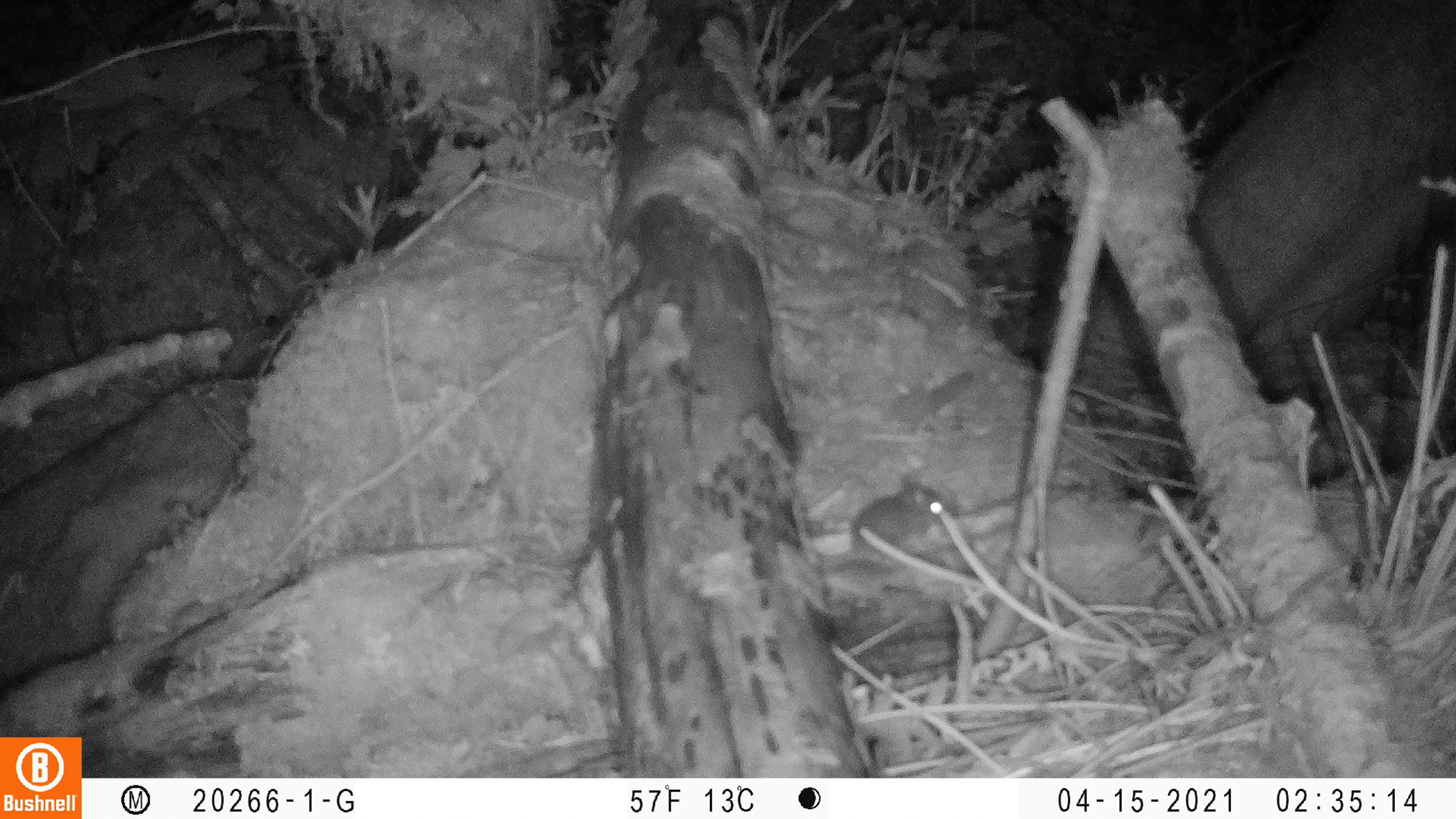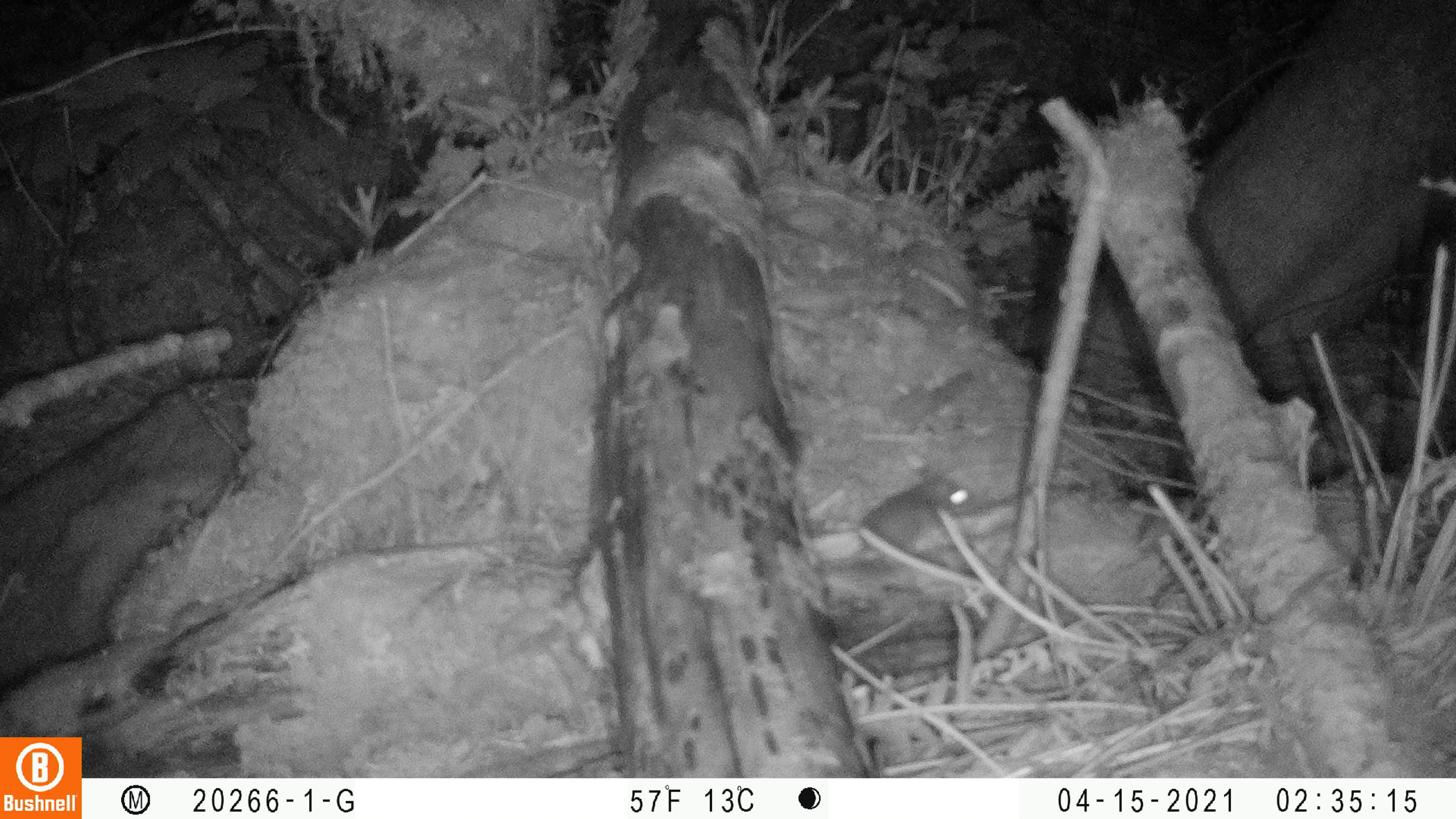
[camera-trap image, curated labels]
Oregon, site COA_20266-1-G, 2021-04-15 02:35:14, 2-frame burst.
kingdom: Animalia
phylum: Chordata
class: Mammalia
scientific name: Mammalia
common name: small mammal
Small mammal (Mammalia).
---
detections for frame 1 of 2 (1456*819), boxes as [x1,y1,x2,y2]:
small mammal: [763,450,984,614]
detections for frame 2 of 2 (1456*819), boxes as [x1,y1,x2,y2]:
small mammal: [790,450,987,602]